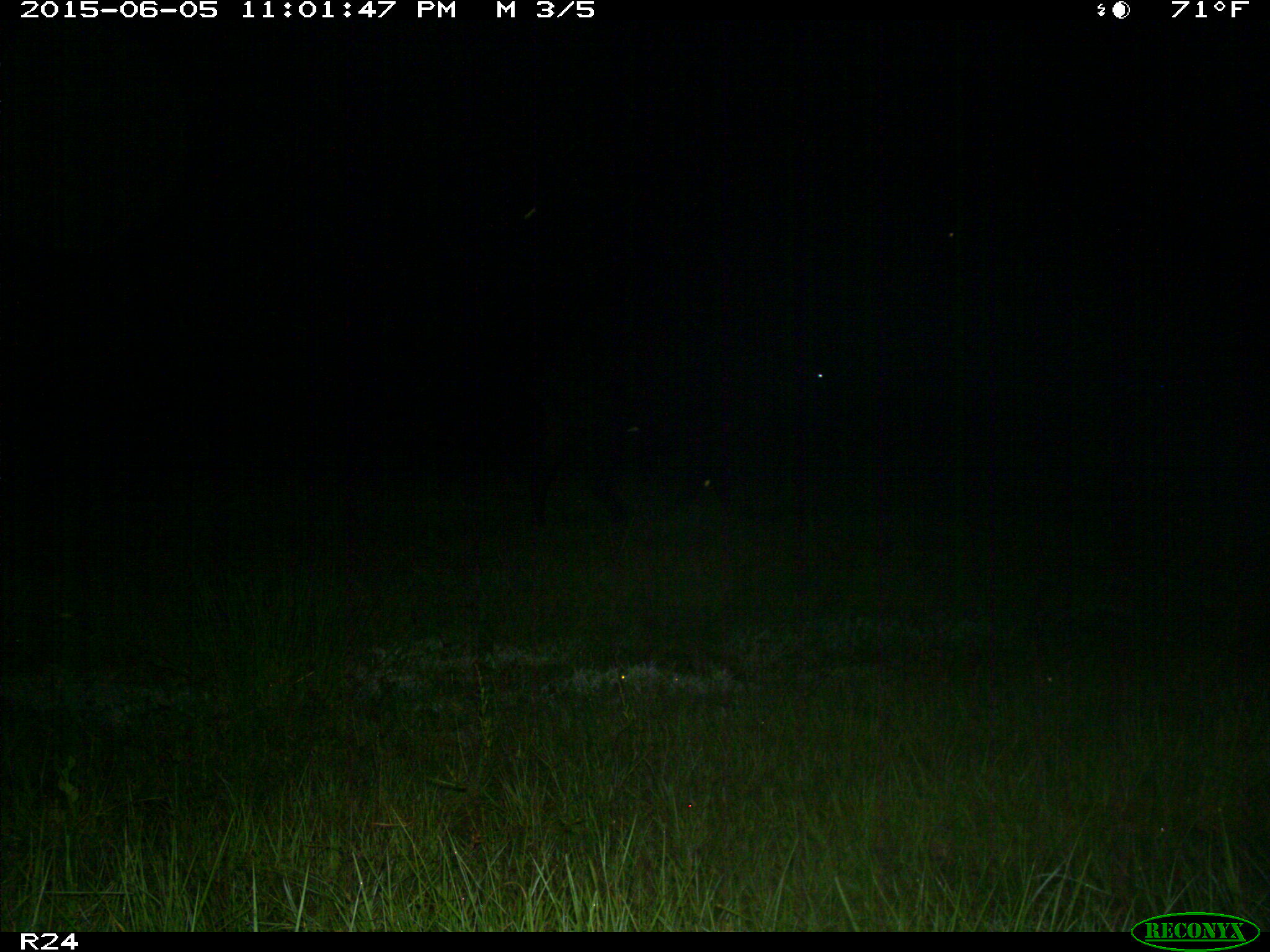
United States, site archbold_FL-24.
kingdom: Animalia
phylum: Chordata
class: Mammalia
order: Artiodactyla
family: Bovidae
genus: Bos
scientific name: Bos taurus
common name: domestic cow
Bos taurus (domestic cow).